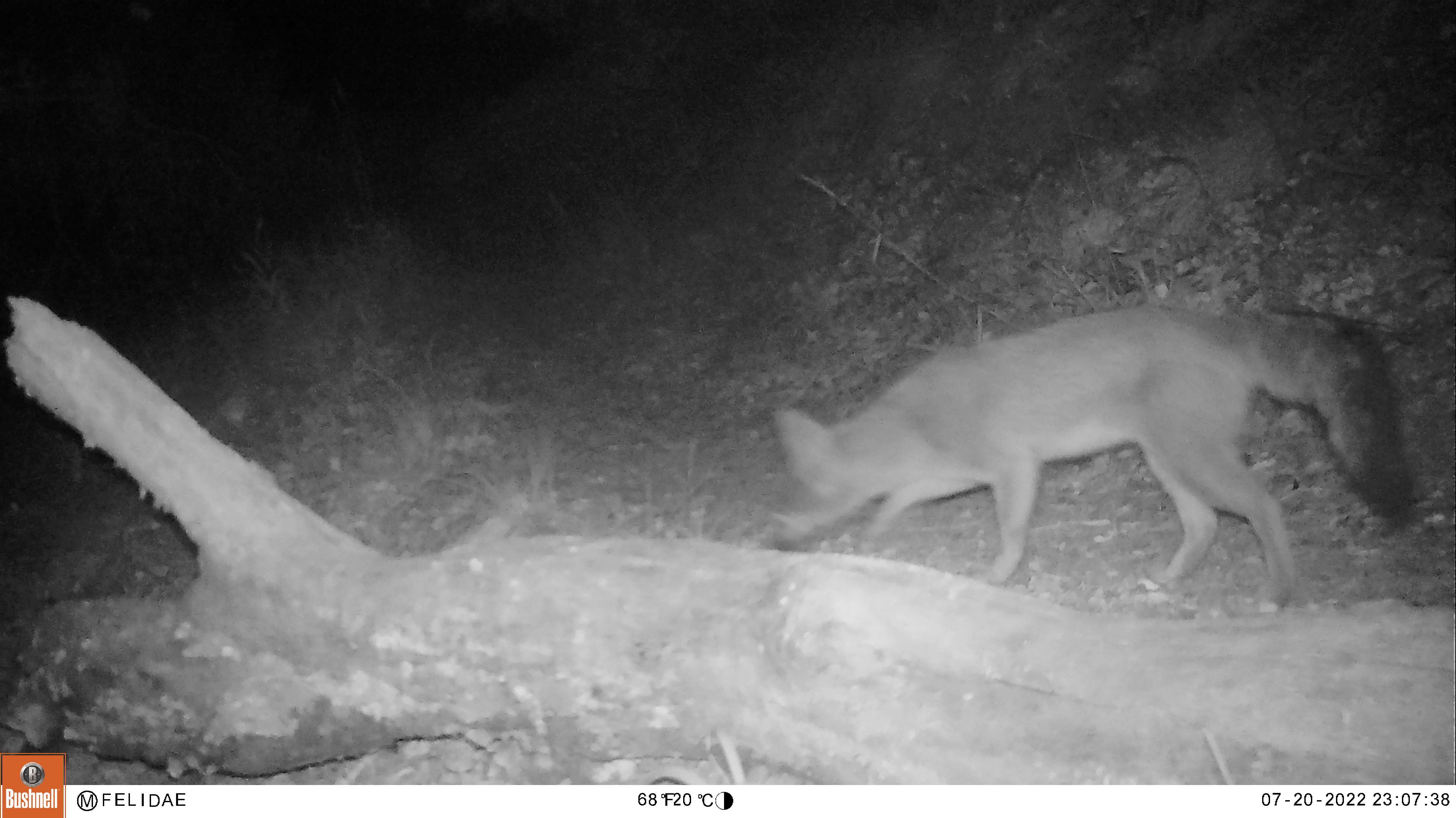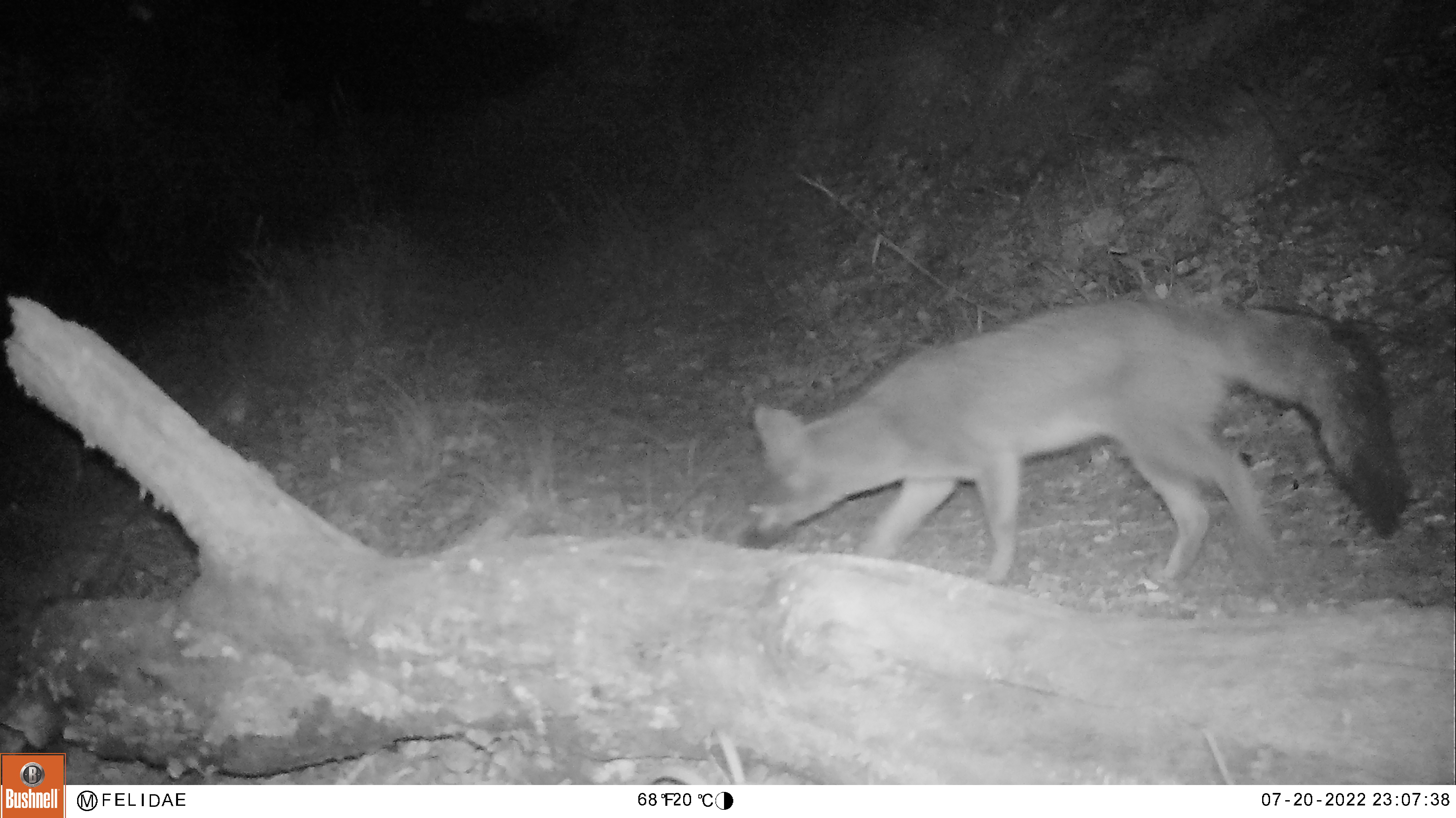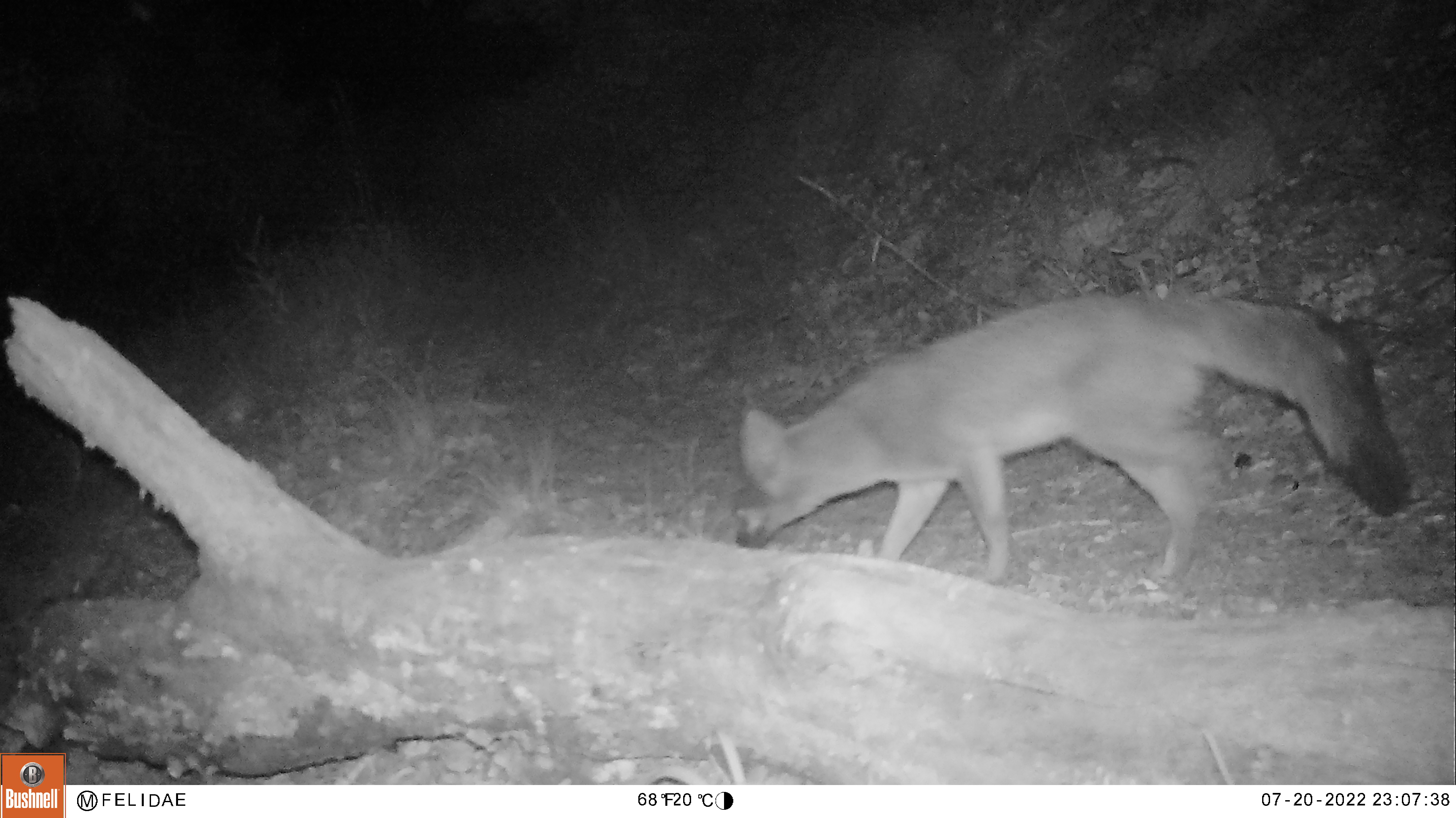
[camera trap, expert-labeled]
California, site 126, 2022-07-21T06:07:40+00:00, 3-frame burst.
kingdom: Animalia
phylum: Chordata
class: Mammalia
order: Carnivora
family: Canidae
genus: Urocyon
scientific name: Urocyon cinereoargenteus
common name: gray fox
Gray fox (Urocyon cinereoargenteus).